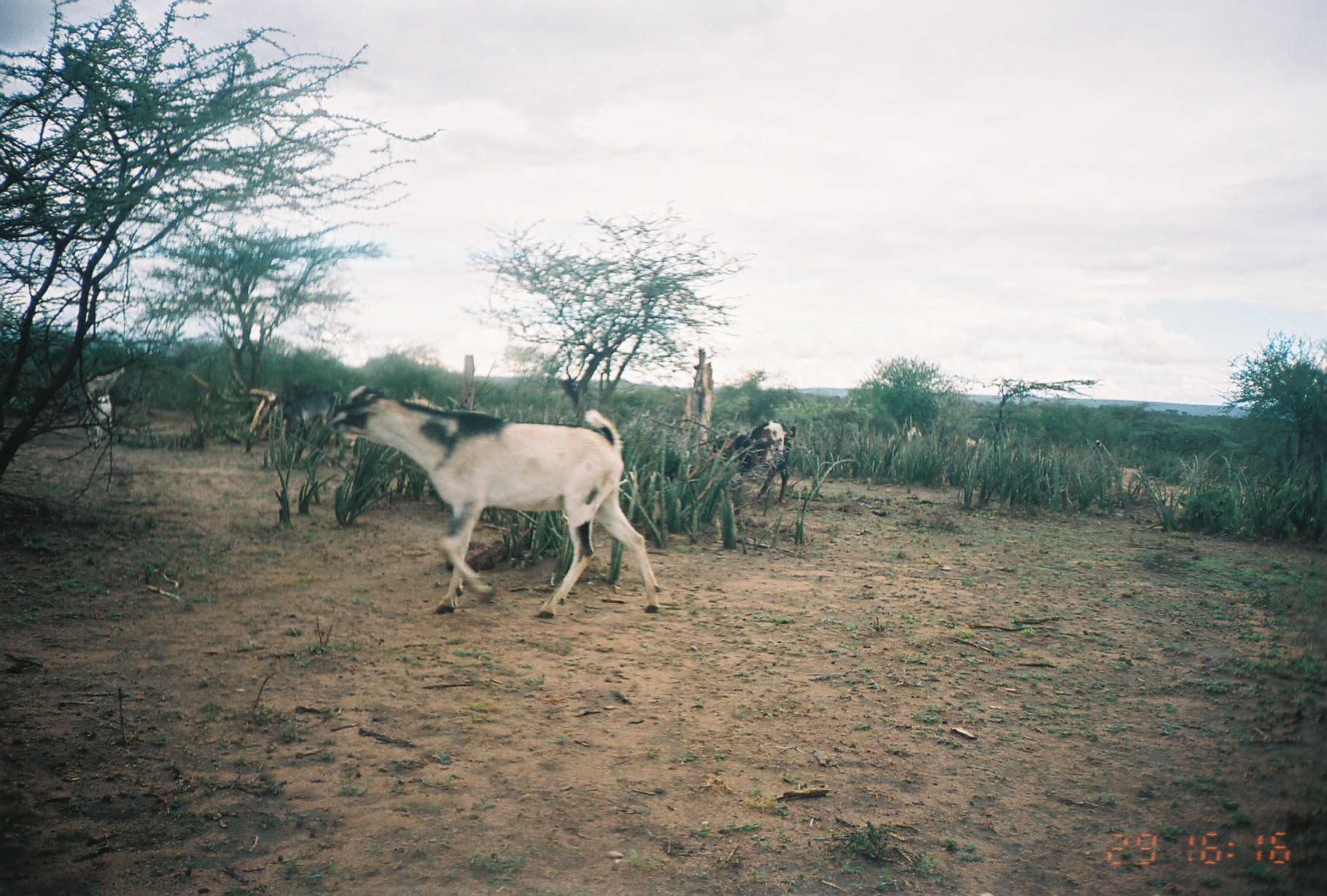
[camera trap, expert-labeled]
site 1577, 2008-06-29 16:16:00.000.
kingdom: Animalia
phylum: Chordata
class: Mammalia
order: Artiodactyla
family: Bovidae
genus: Capra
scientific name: Capra aegagrus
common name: wild goat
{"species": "Capra aegagrus (wild goat)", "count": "7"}